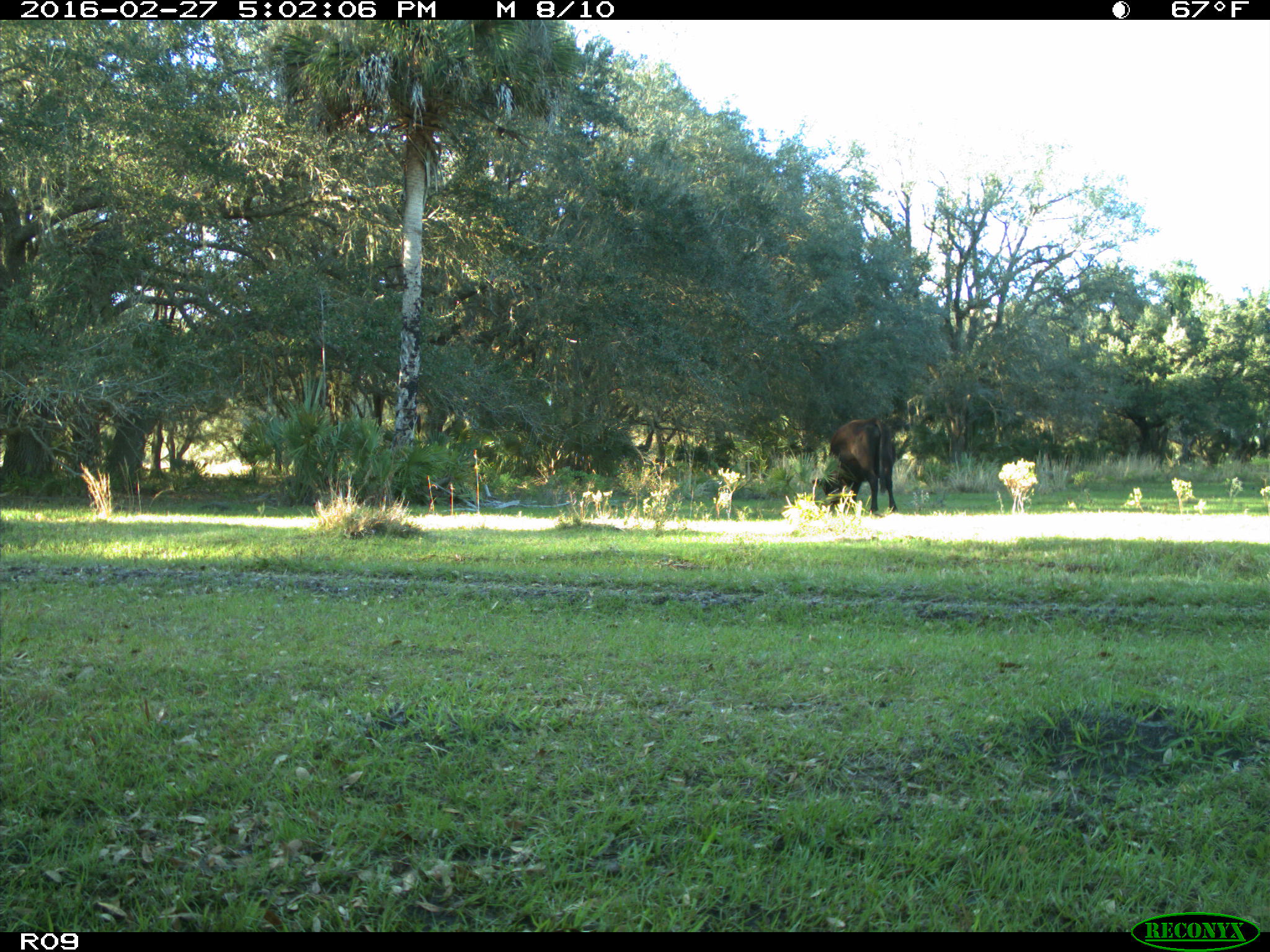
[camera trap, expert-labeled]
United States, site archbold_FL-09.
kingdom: Animalia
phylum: Chordata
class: Mammalia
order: Artiodactyla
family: Bovidae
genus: Bos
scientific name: Bos taurus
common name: domestic cow